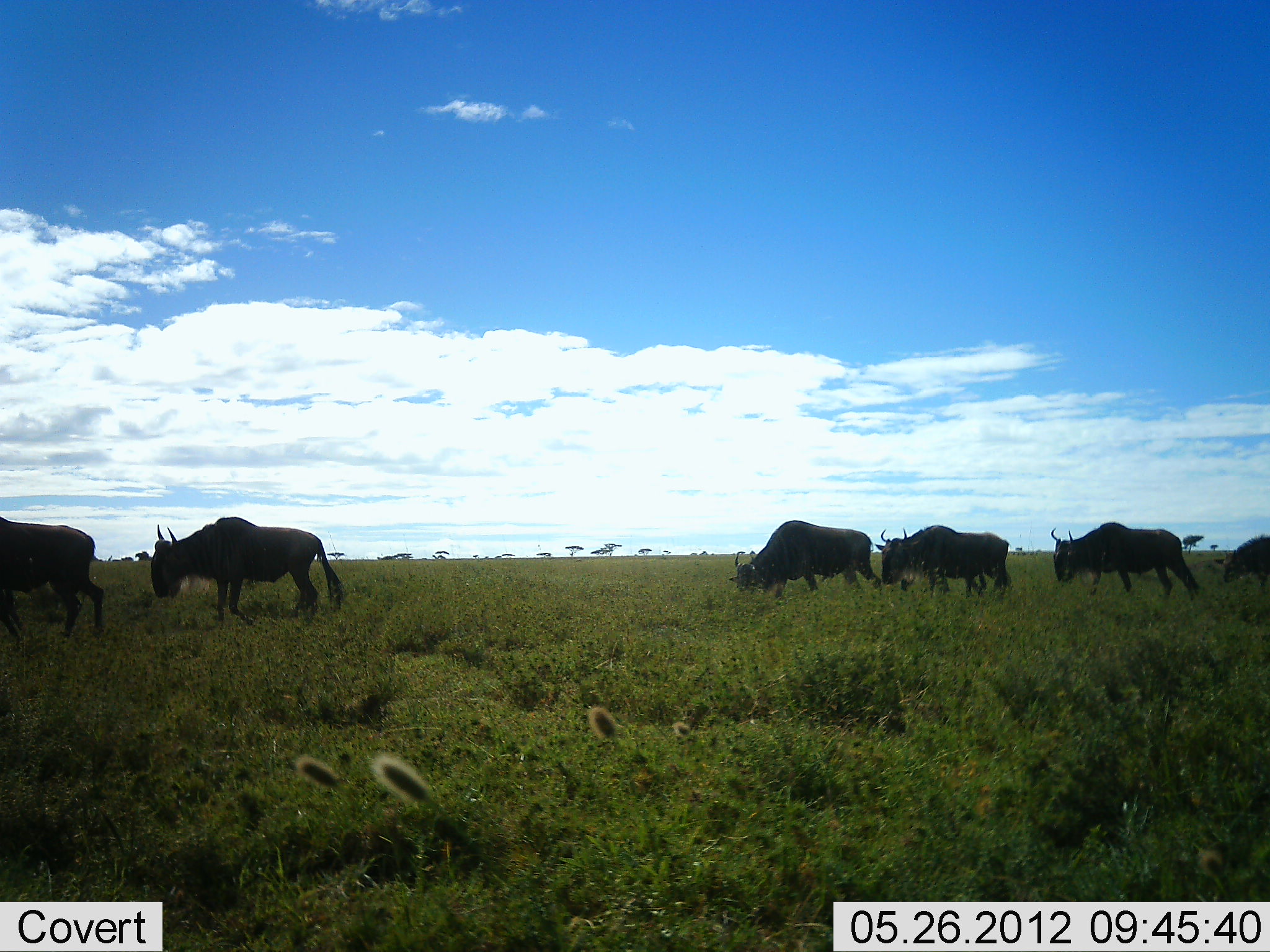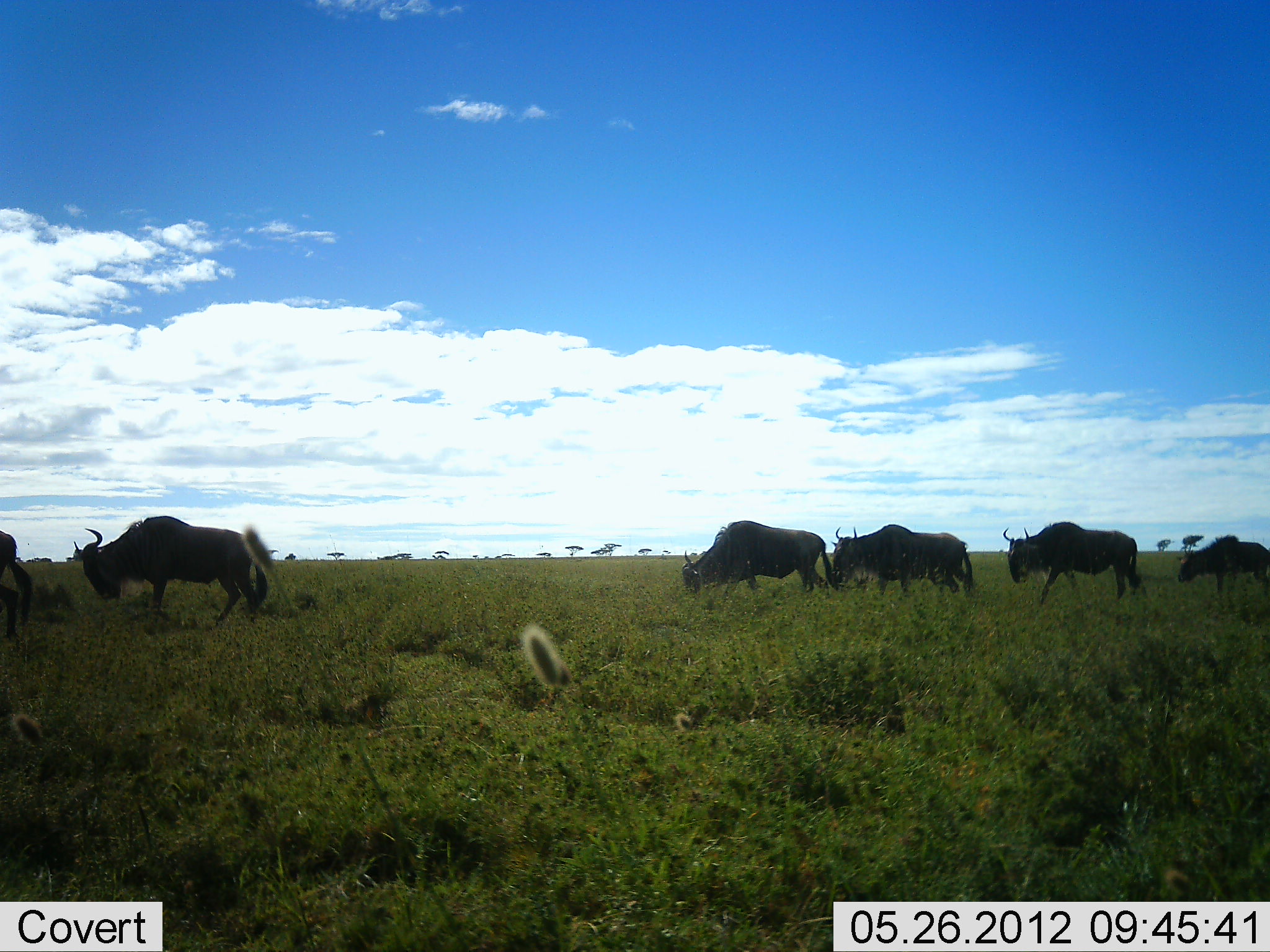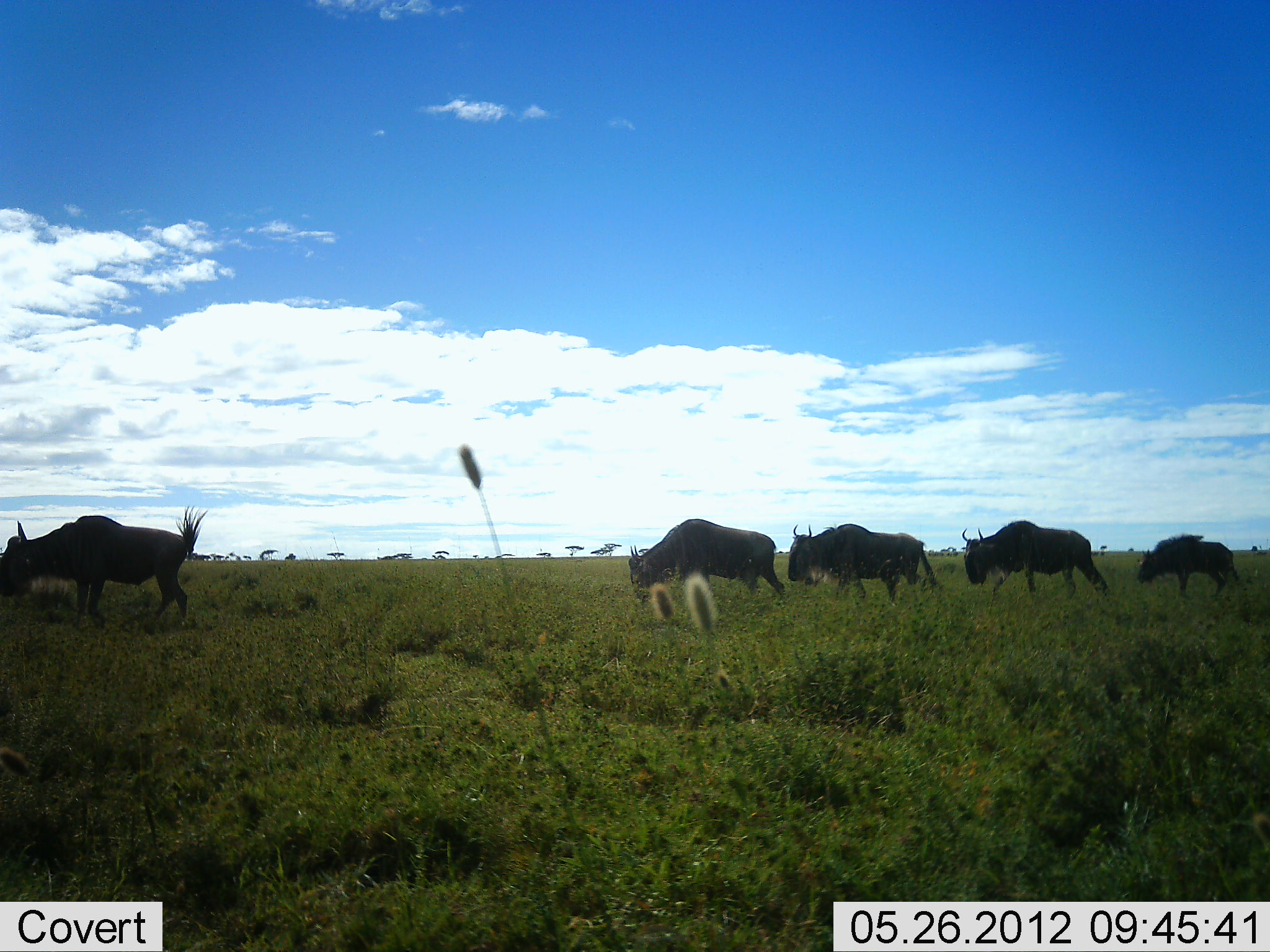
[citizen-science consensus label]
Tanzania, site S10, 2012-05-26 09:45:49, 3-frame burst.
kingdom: Animalia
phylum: Chordata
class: Mammalia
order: Artiodactyla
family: Bovidae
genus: Connochaetes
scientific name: Connochaetes taurinus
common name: blue wildebeest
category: wildebeest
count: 6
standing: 0%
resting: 0%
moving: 100%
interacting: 0%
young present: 0%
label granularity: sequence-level